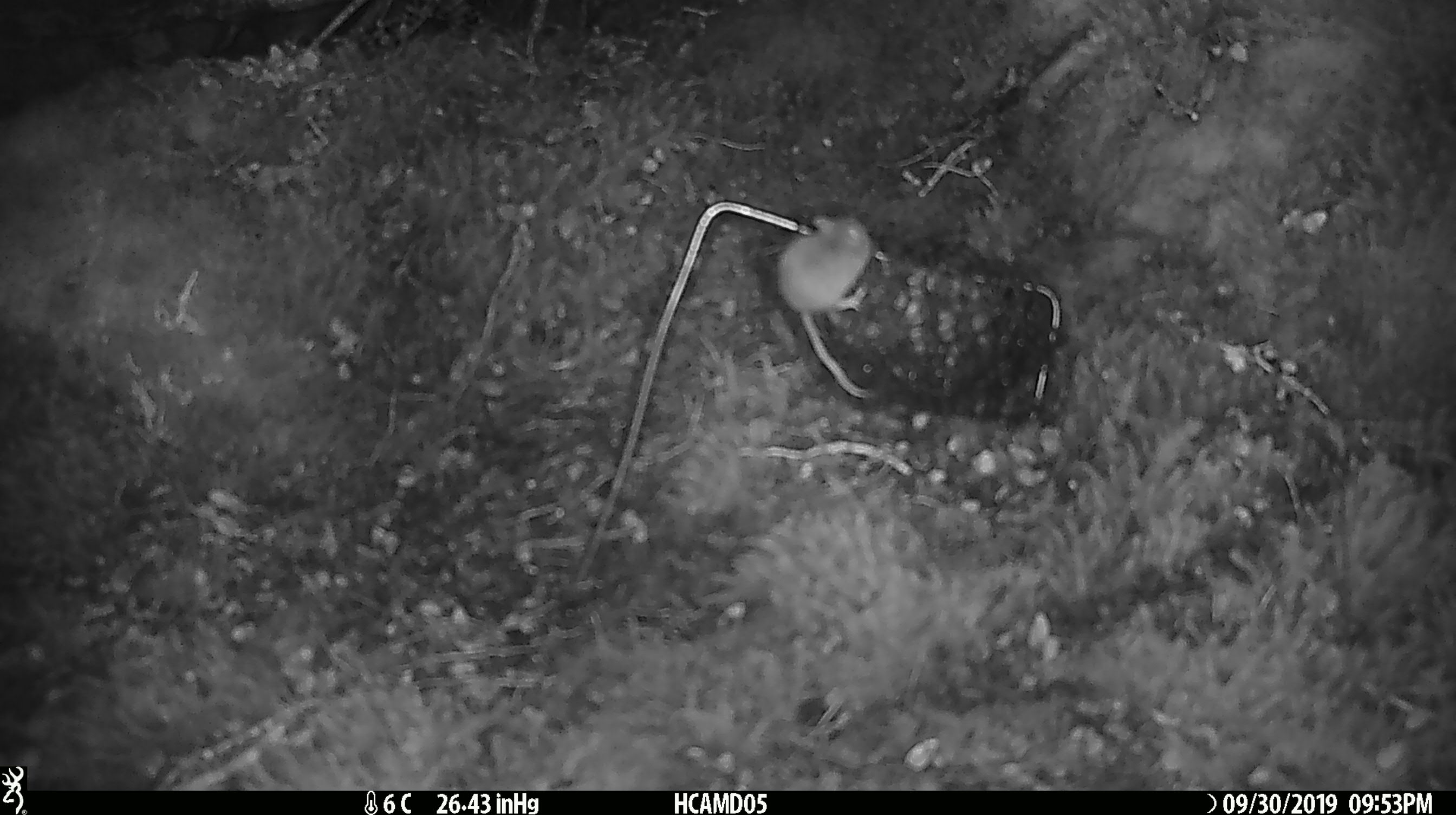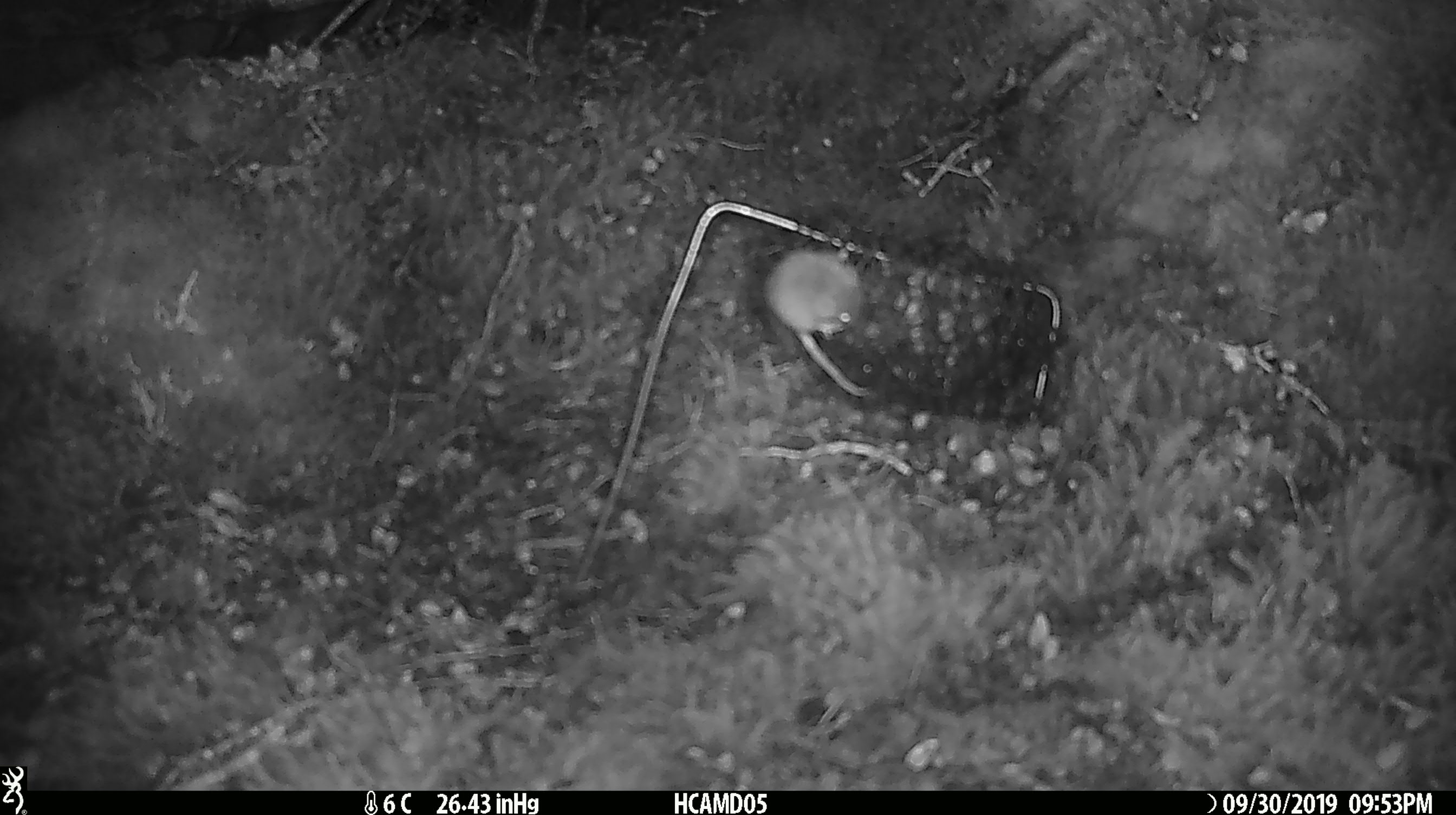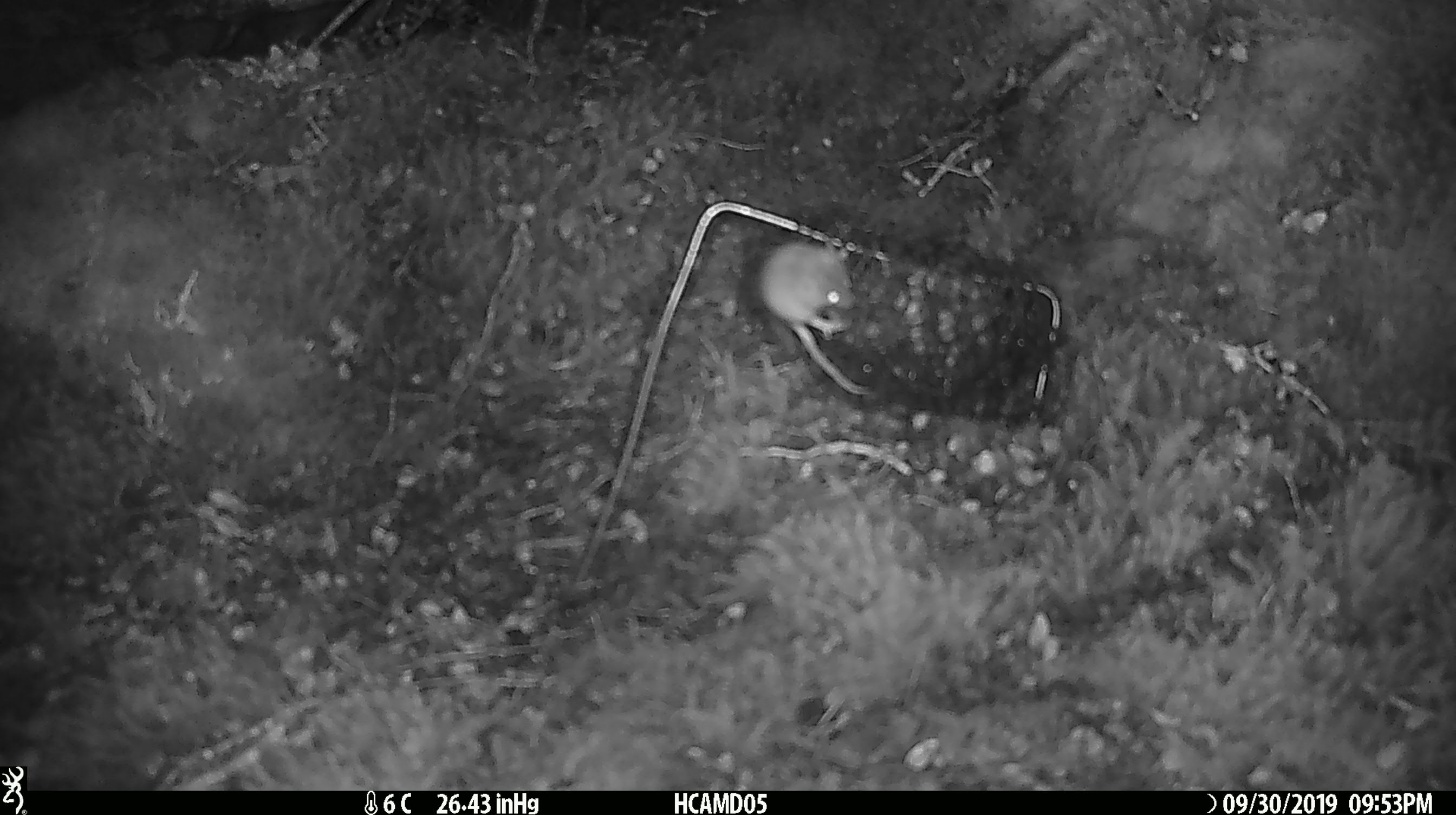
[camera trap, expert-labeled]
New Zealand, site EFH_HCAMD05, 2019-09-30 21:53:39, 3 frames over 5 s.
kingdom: Animalia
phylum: Chordata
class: Mammalia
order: Rodentia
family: Muridae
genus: Mus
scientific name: Mus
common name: mouse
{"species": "mouse (Mus)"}